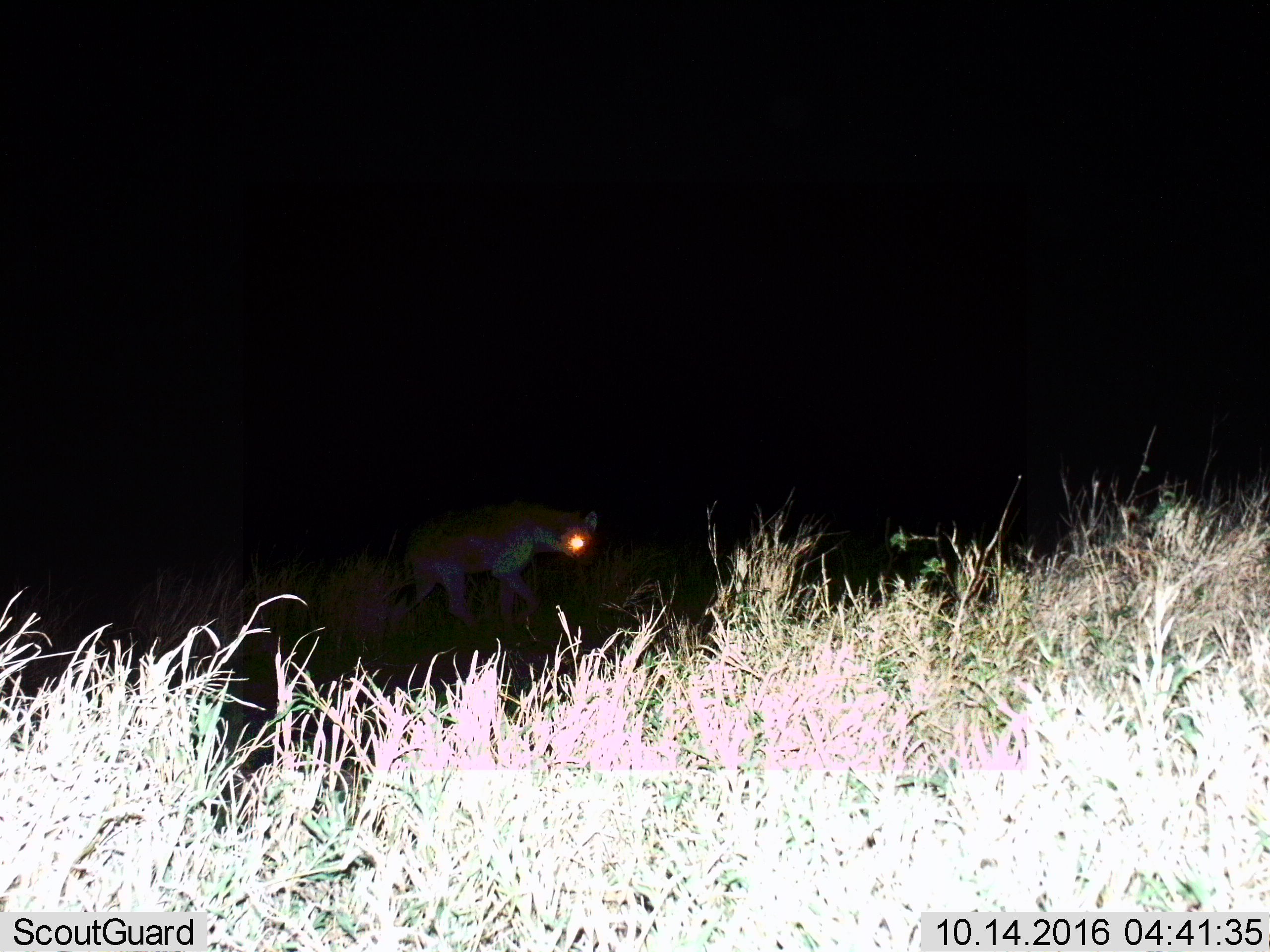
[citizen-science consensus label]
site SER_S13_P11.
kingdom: Animalia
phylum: Chordata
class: Mammalia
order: Carnivora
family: Hyaenidae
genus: Crocuta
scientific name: Crocuta crocuta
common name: spotted hyena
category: hyenaspotted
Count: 1.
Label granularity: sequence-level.